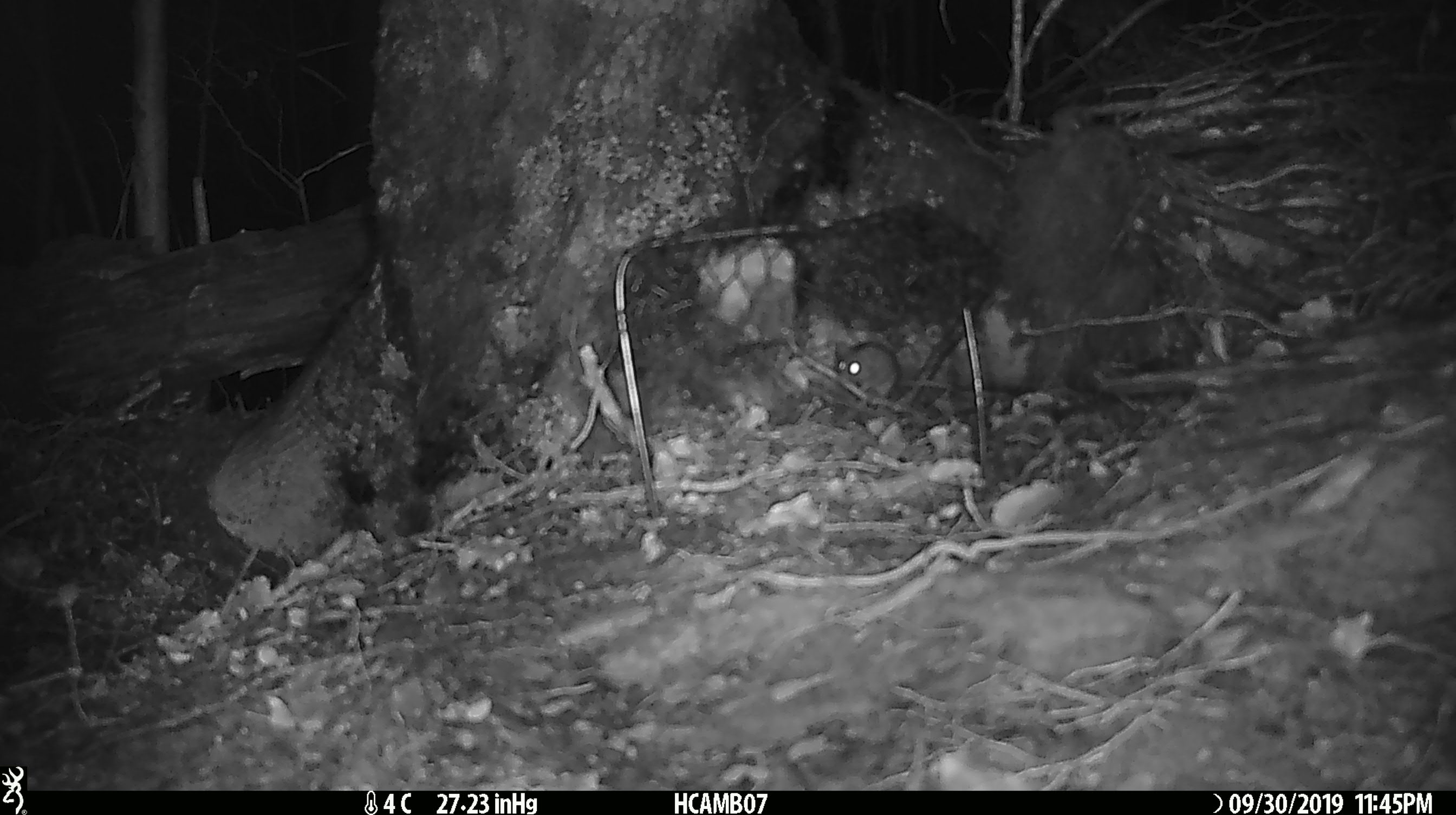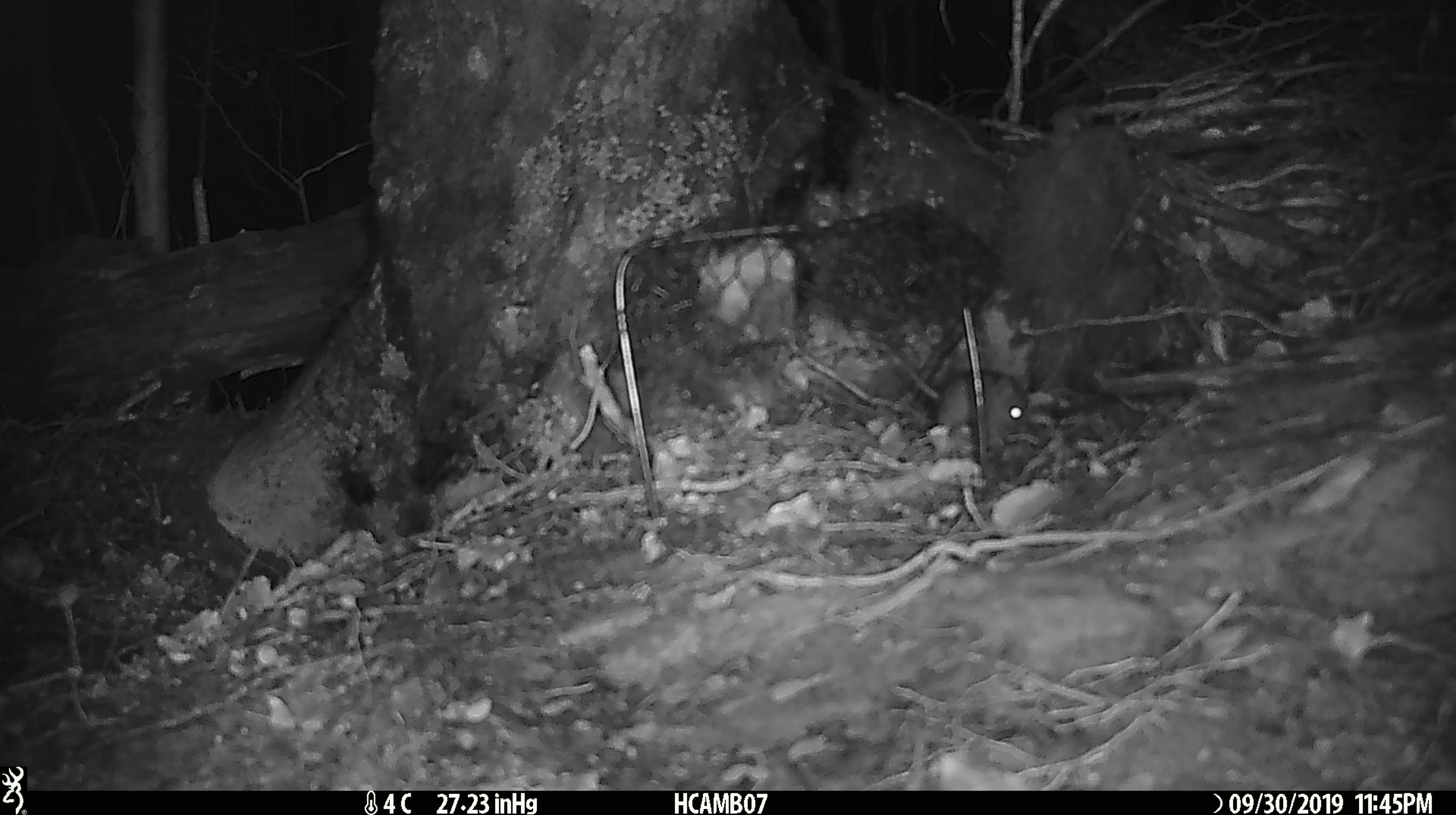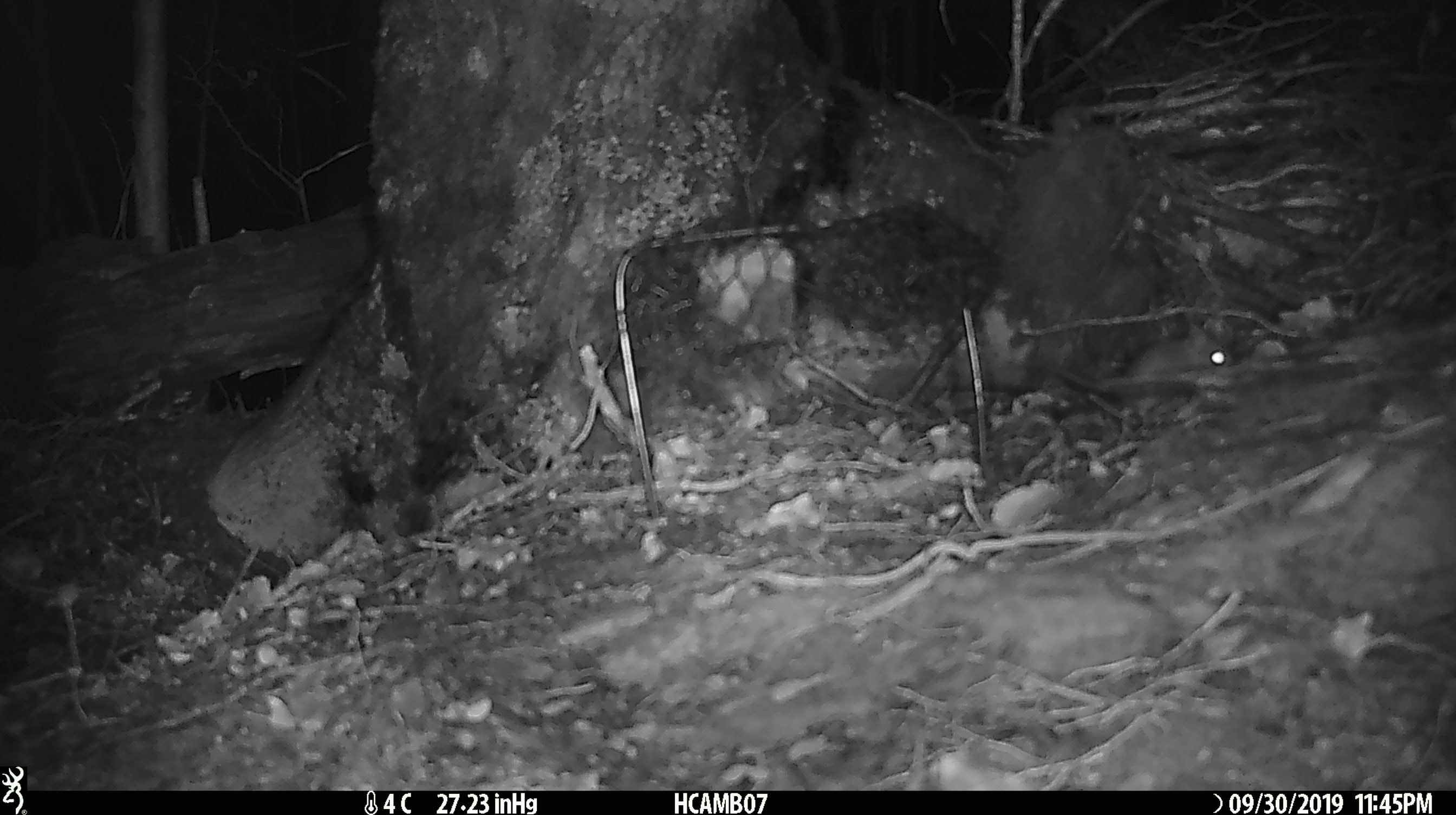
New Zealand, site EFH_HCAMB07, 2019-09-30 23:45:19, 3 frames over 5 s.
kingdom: Animalia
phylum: Chordata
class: Mammalia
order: Rodentia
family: Muridae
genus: Mus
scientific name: Mus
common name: mouse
Mouse (Mus).